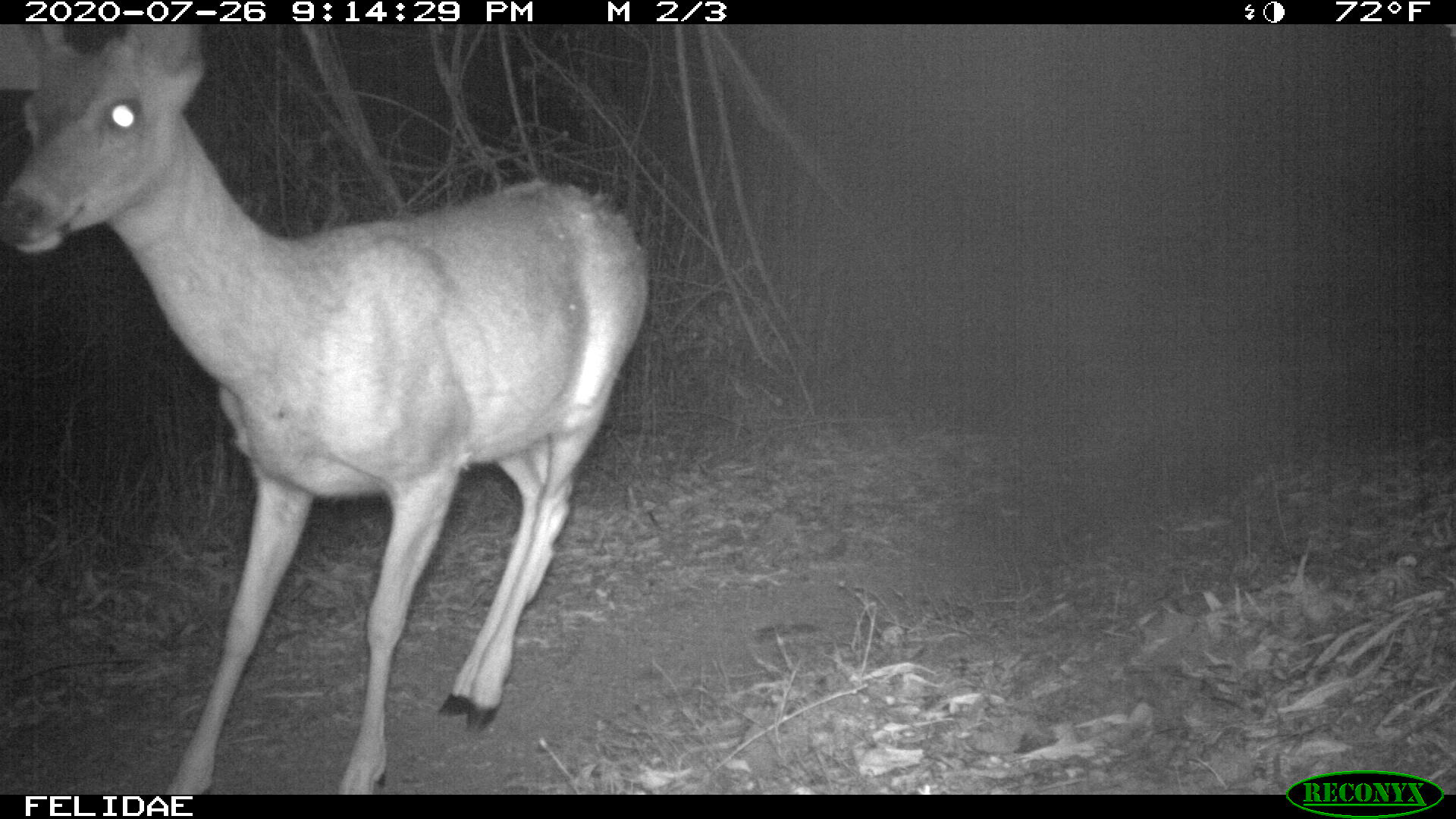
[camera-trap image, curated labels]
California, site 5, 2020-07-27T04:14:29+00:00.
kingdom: Animalia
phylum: Chordata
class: Mammalia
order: Artiodactyla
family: Cervidae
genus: Odocoileus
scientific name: Odocoileus hemionus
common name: mule deer